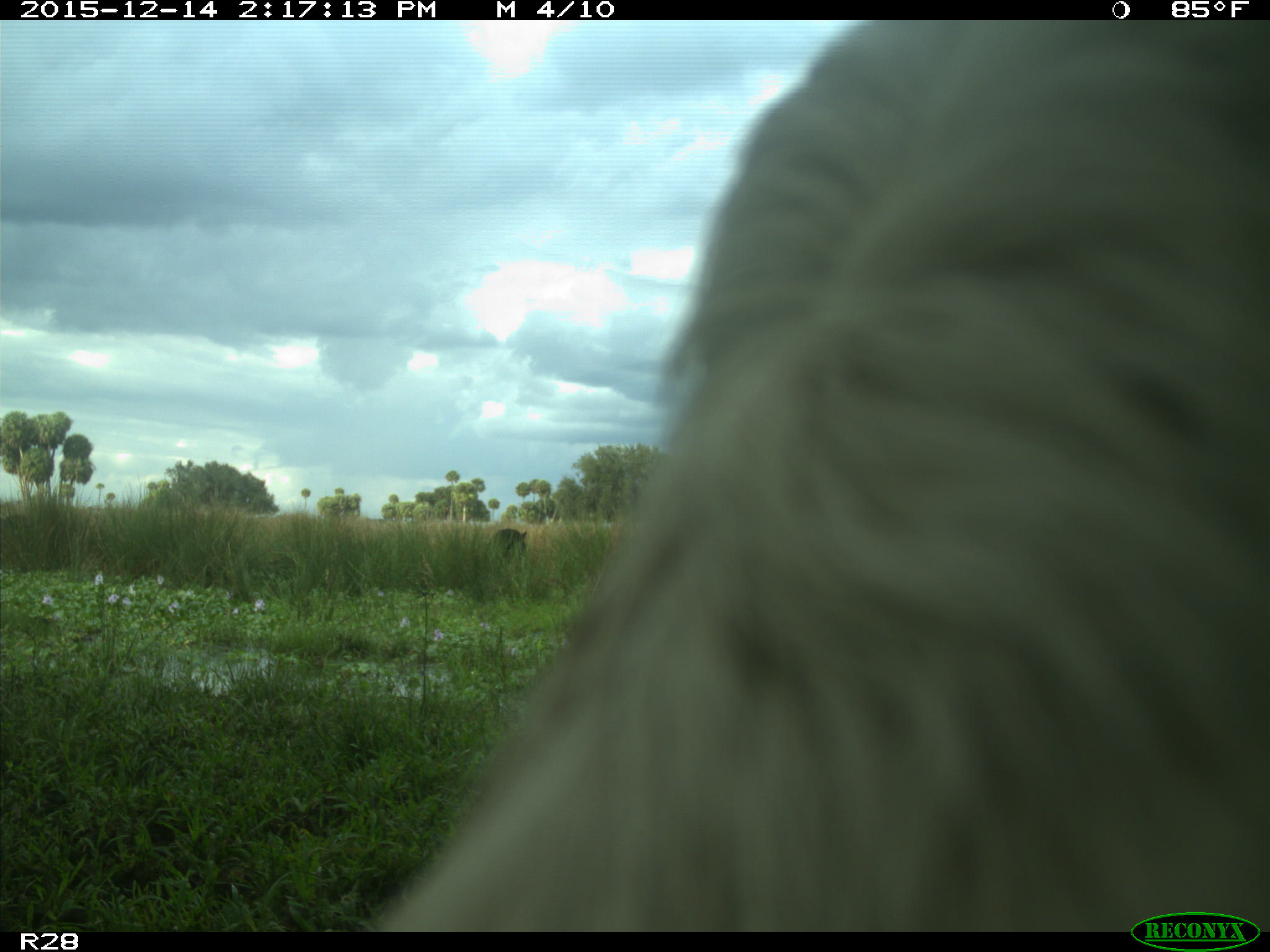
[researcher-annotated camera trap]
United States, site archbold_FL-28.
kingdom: Animalia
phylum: Chordata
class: Mammalia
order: Artiodactyla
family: Bovidae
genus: Bos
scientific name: Bos taurus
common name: domestic cow